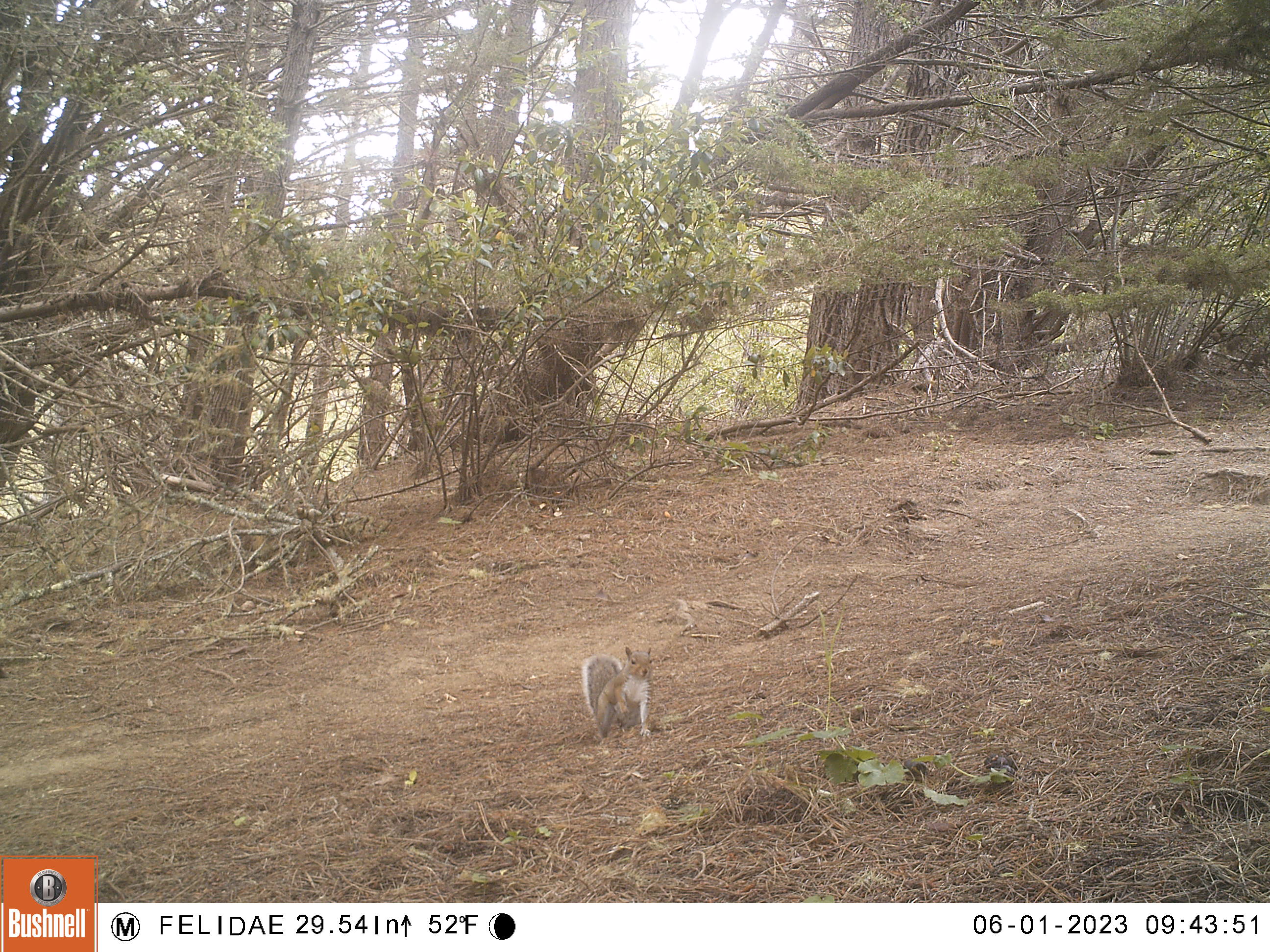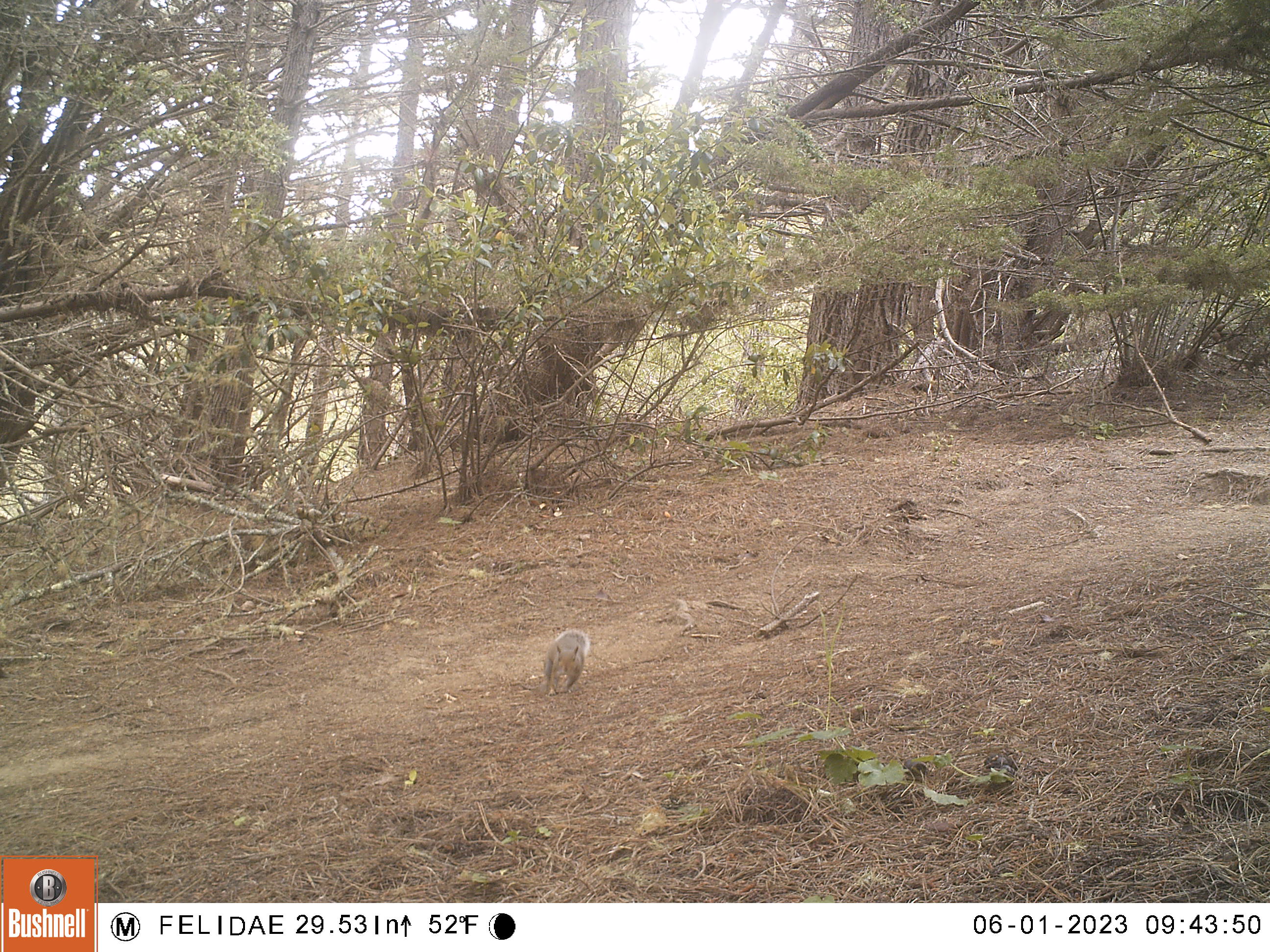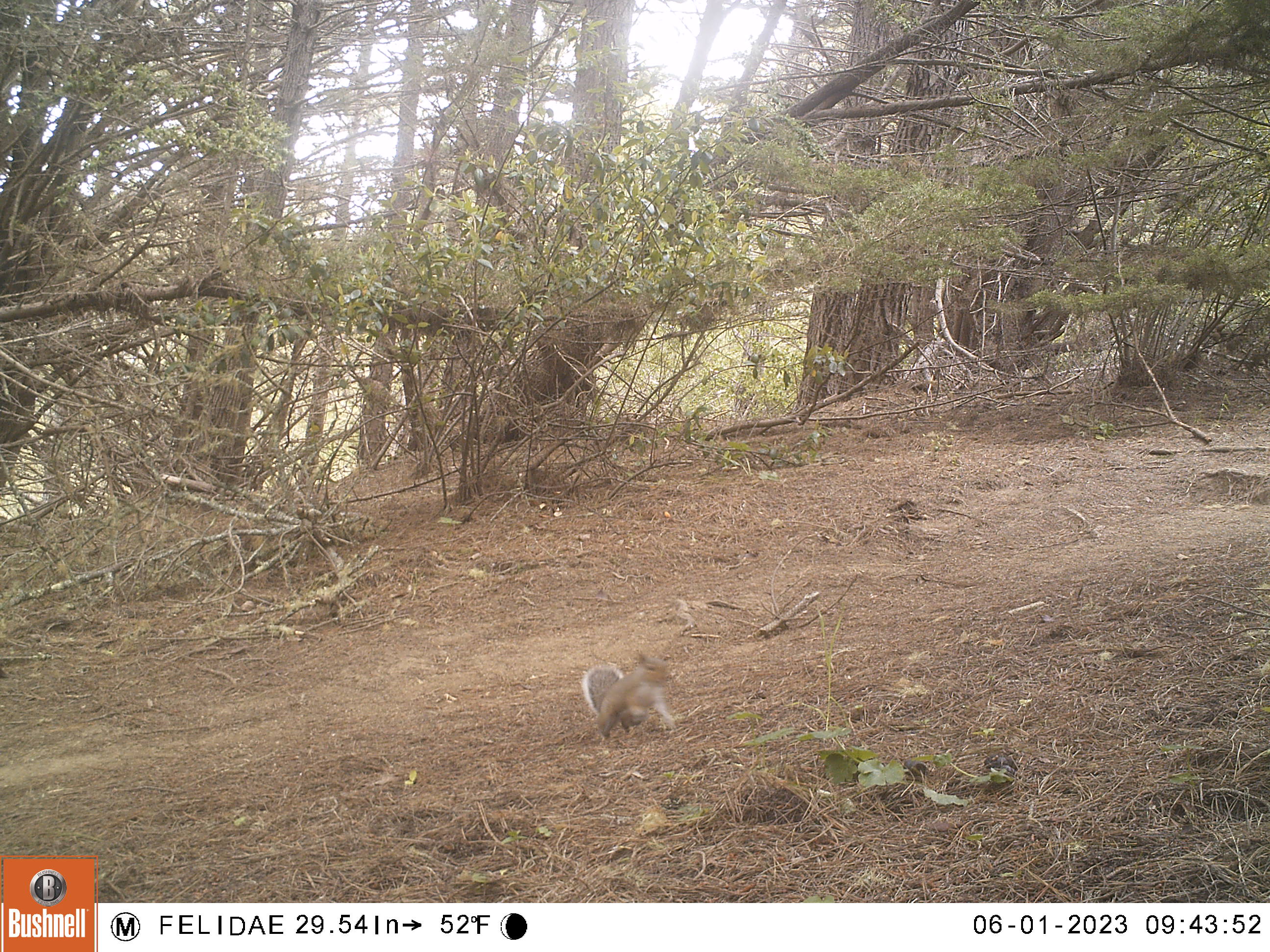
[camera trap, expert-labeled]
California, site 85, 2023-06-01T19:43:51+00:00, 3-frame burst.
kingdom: Animalia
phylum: Chordata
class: Mammalia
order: Rodentia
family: Sciuridae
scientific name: Sciuridae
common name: squirrel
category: unknown squirrel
Unknown squirrel (squirrel) (Sciuridae).